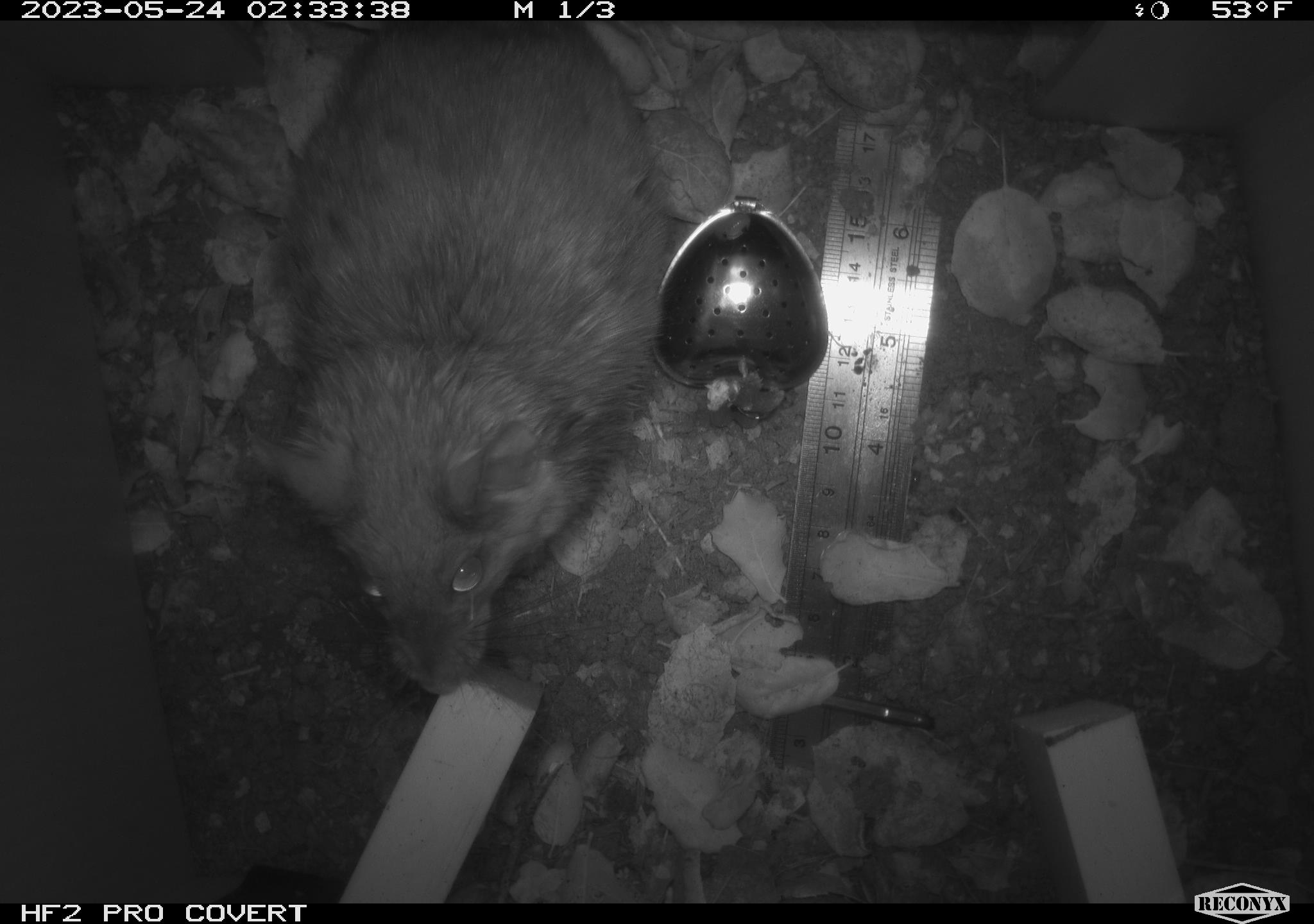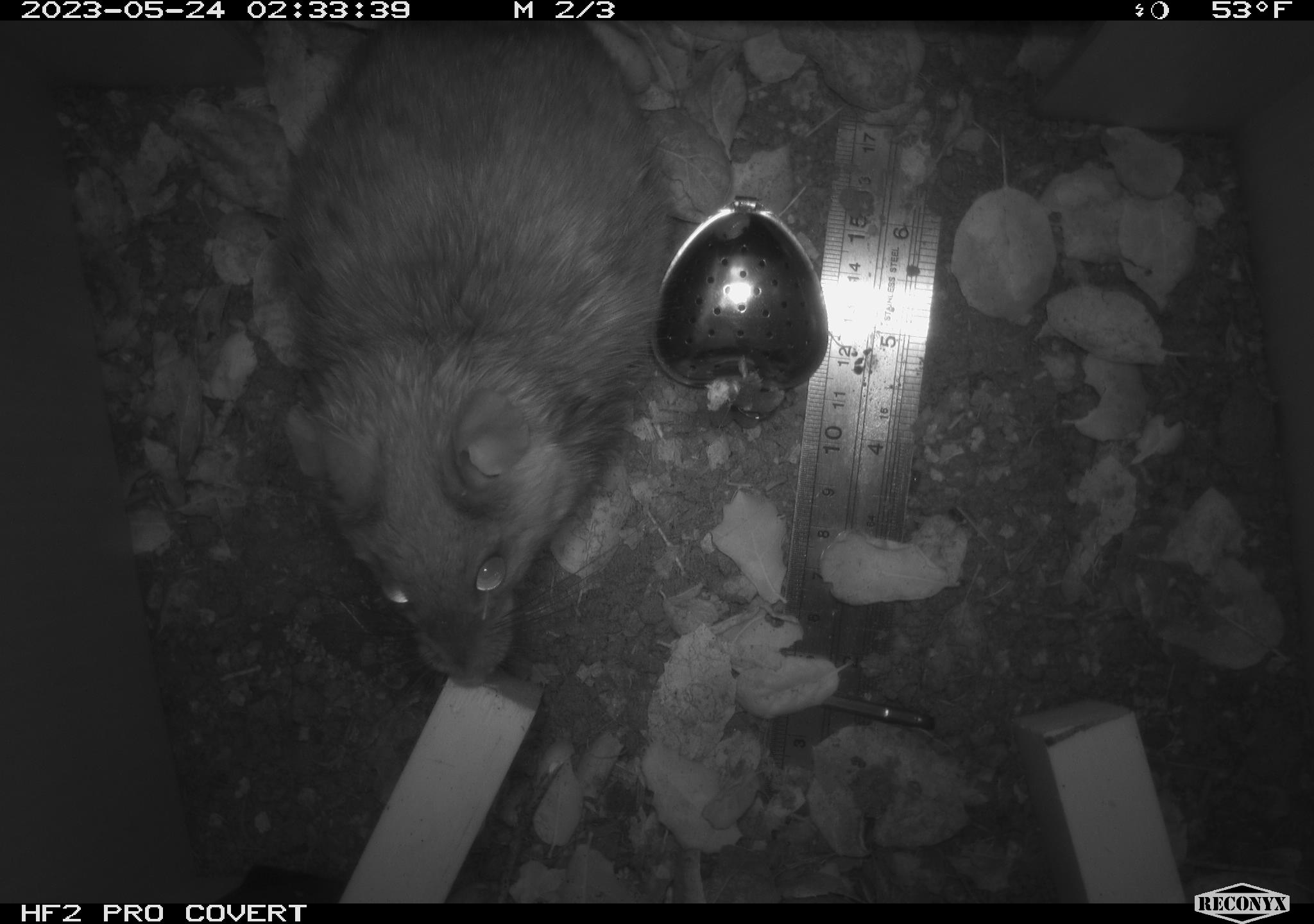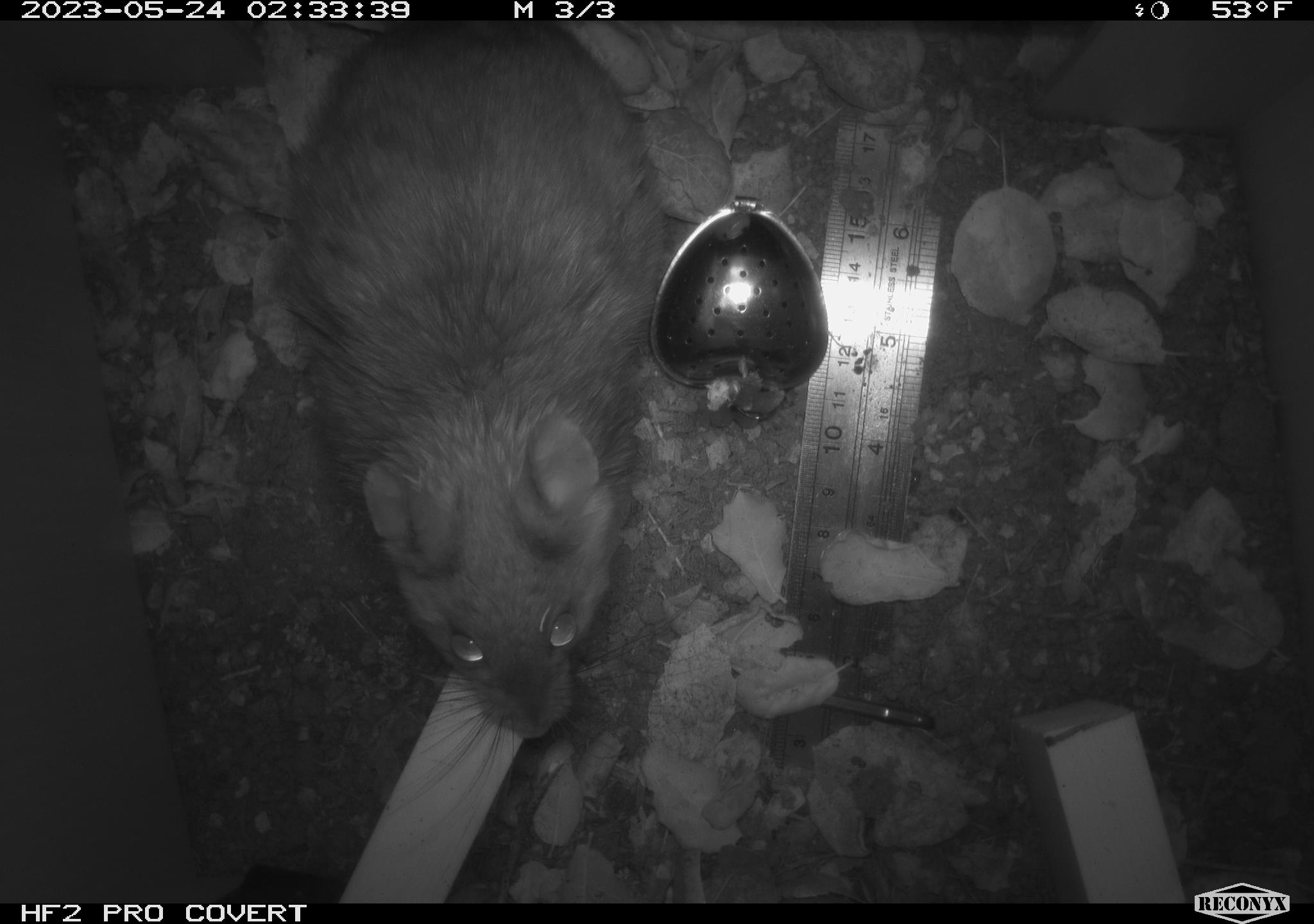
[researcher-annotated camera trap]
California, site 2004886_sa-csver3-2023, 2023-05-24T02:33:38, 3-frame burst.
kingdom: Animalia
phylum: Chordata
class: Mammalia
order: Rodentia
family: Cricetidae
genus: Neotoma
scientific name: Neotoma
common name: pack rat or woodrat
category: neotoma species